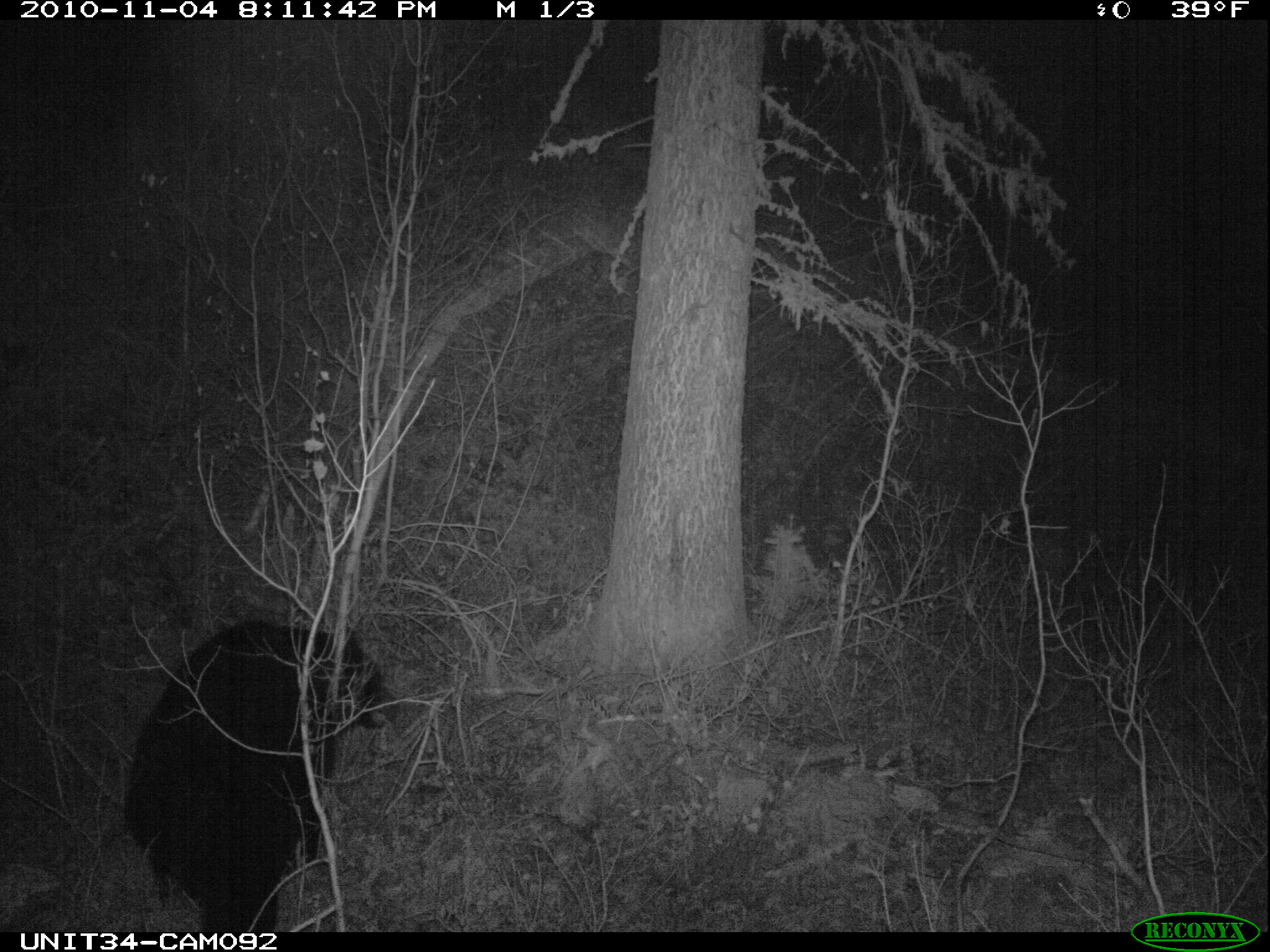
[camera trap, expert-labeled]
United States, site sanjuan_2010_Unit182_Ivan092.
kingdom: Animalia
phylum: Chordata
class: Mammalia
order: Carnivora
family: Ursidae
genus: Ursus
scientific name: Ursus americanus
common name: american black bear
Ursus americanus (american black bear).